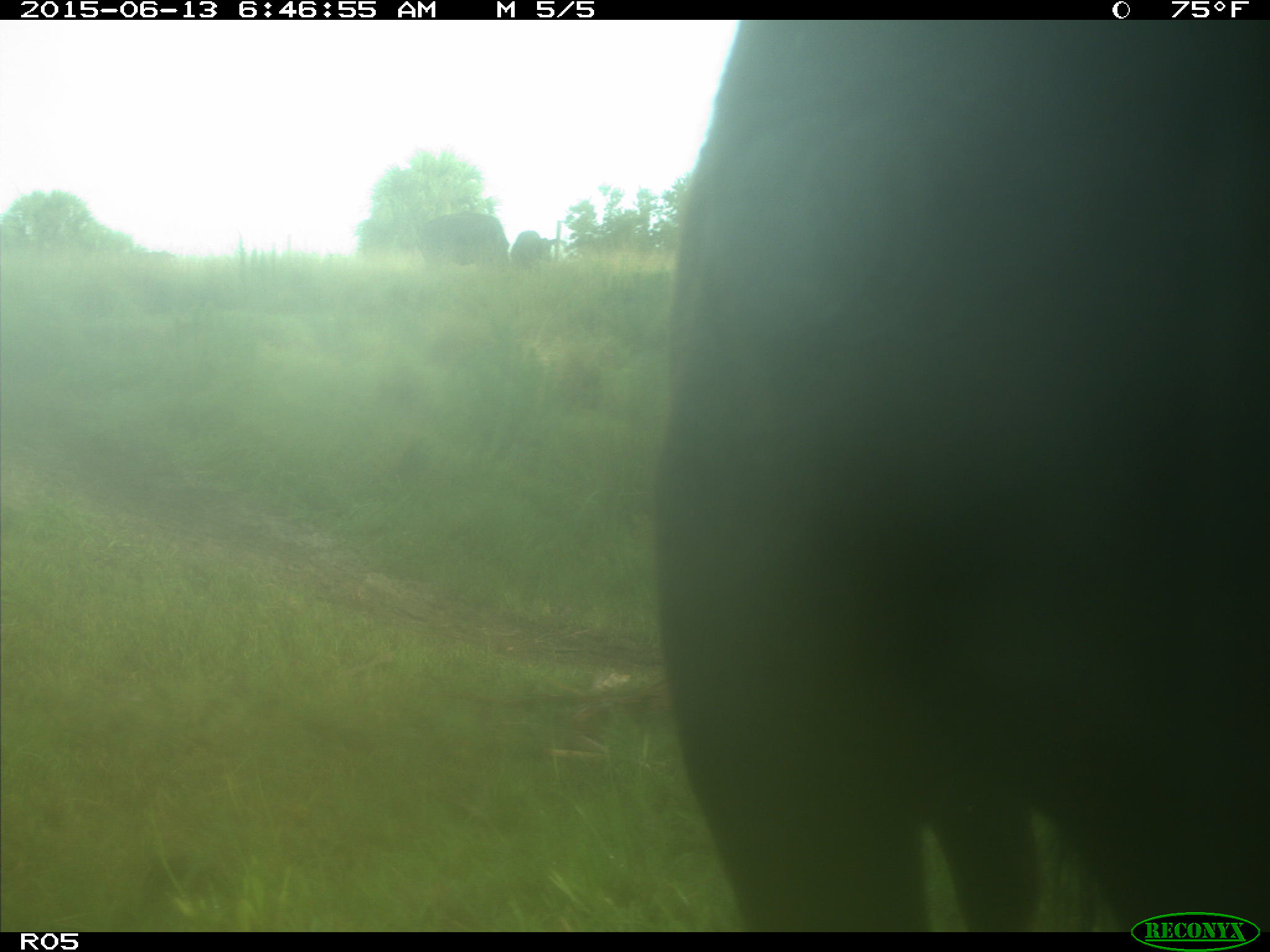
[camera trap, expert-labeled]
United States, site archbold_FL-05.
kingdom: Animalia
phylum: Chordata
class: Mammalia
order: Artiodactyla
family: Bovidae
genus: Bos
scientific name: Bos taurus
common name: domestic cow